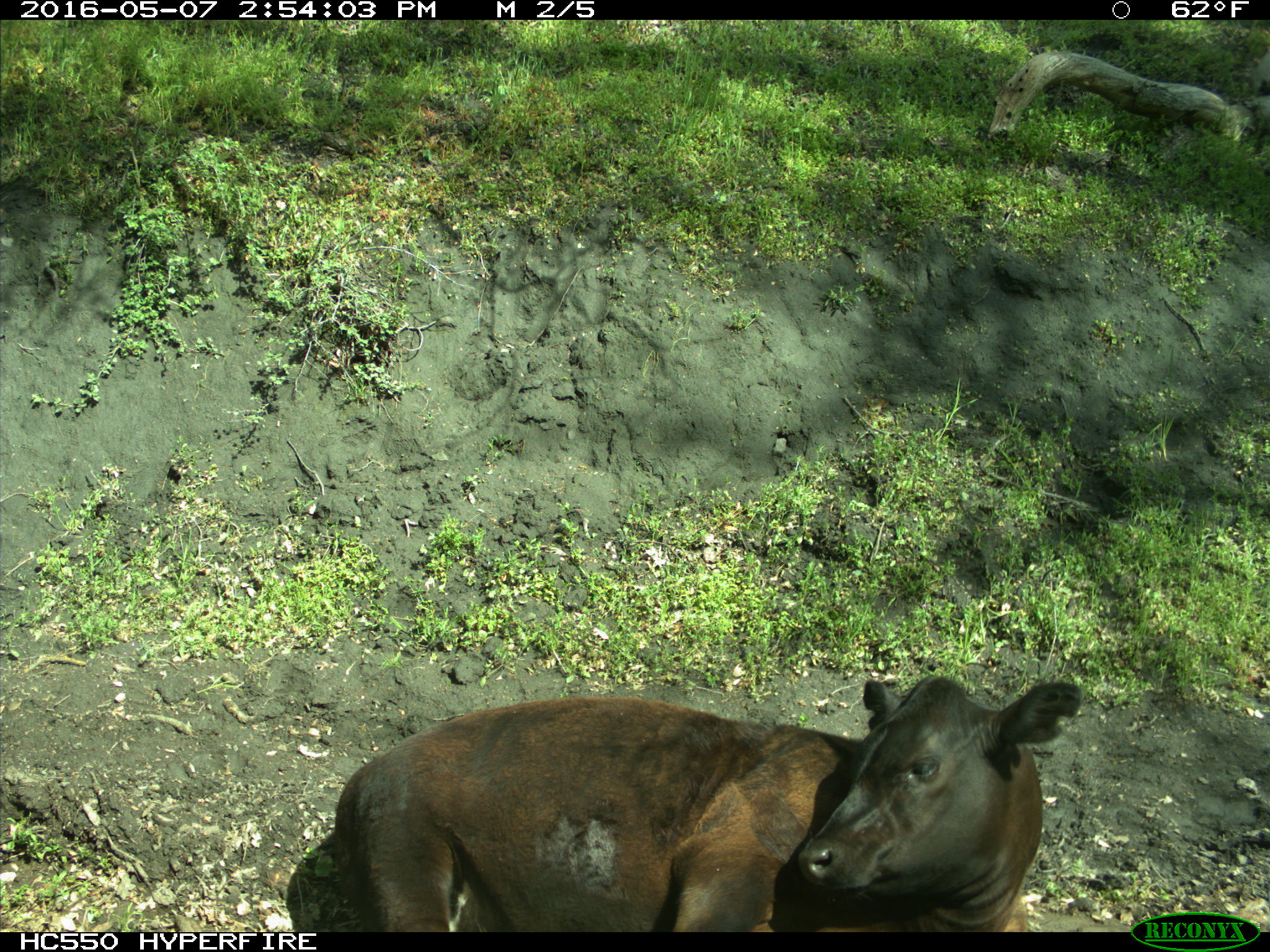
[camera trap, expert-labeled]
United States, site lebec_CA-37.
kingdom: Animalia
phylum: Chordata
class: Mammalia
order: Artiodactyla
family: Bovidae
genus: Bos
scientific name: Bos taurus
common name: domestic cow